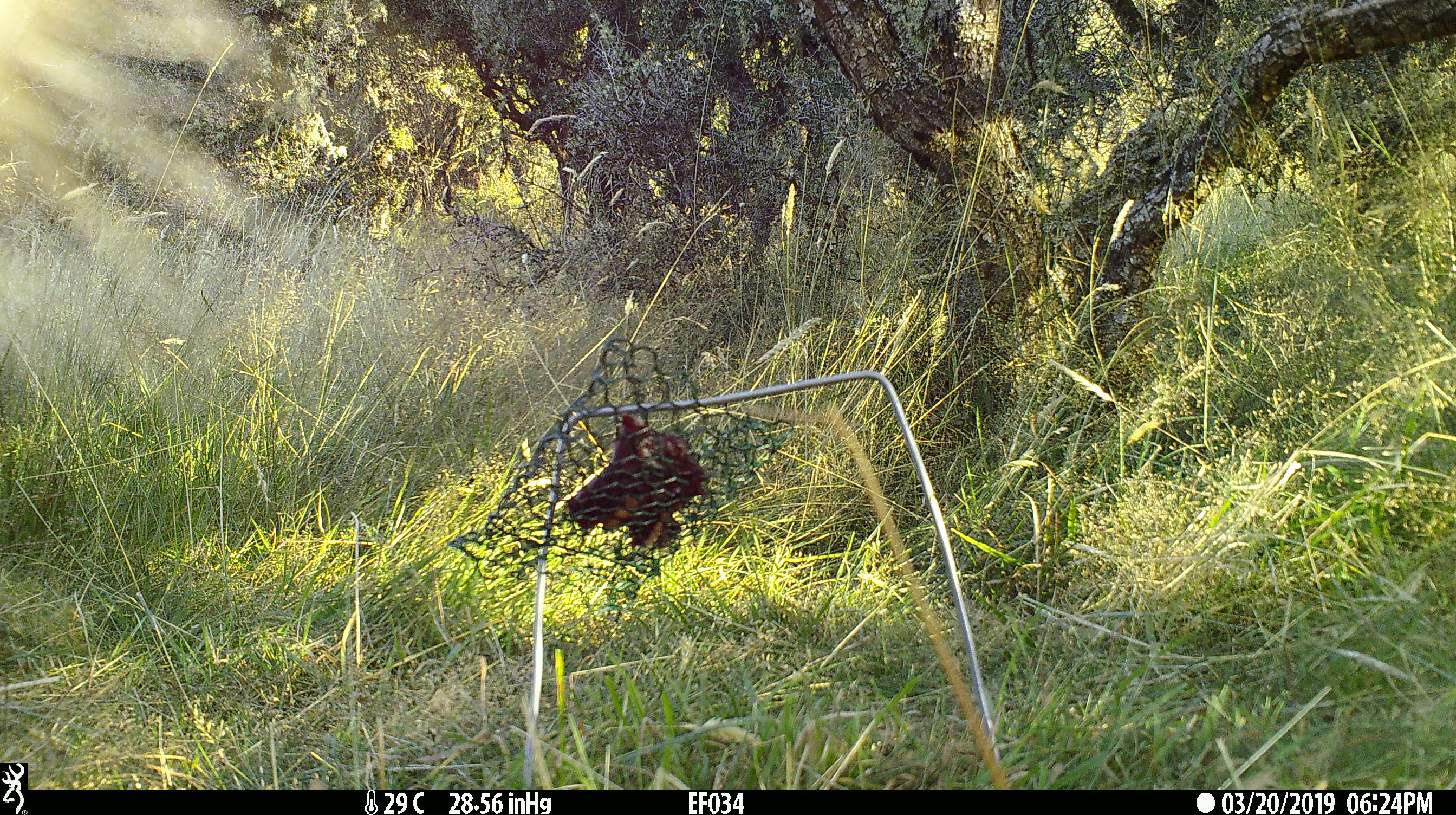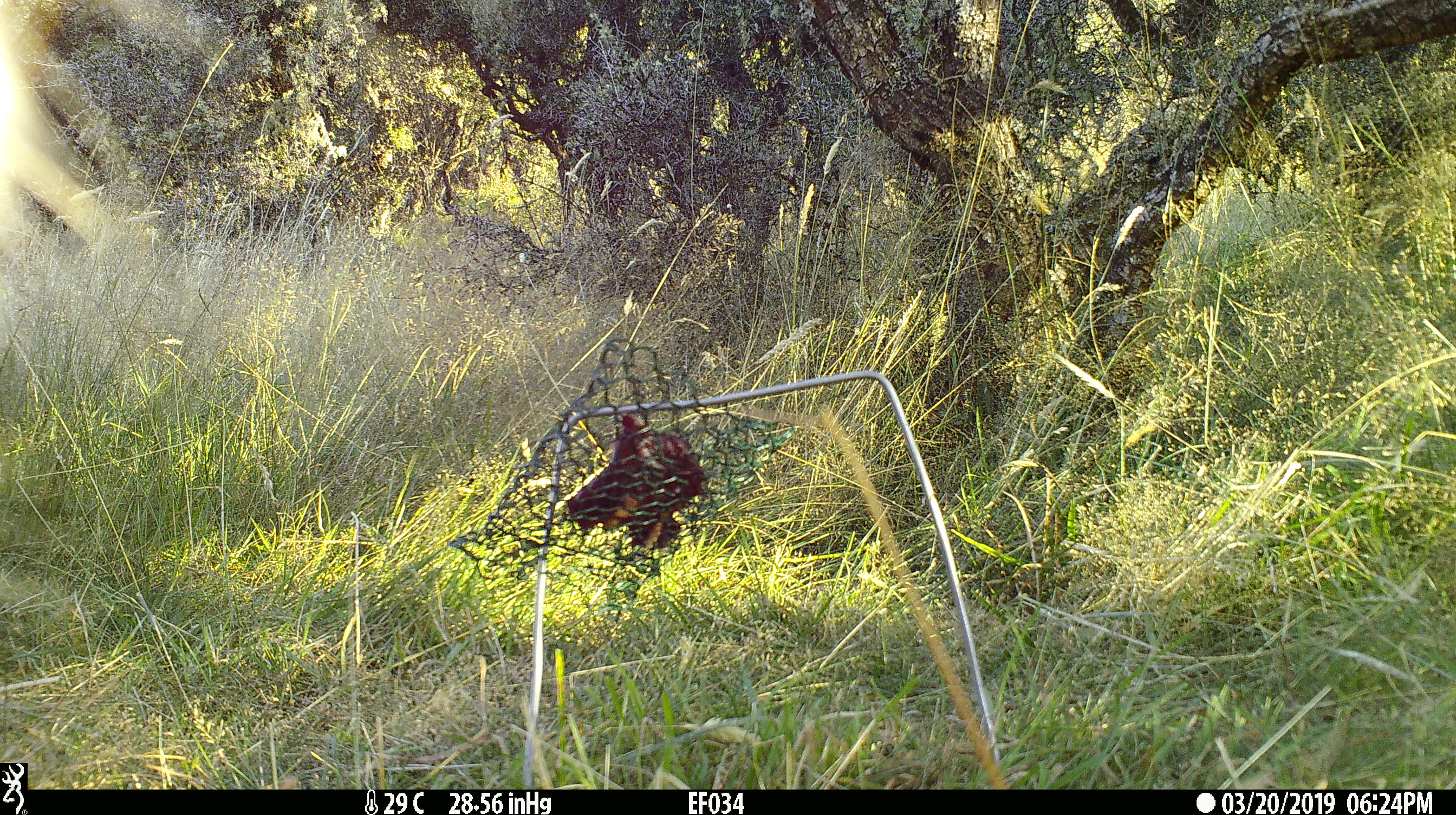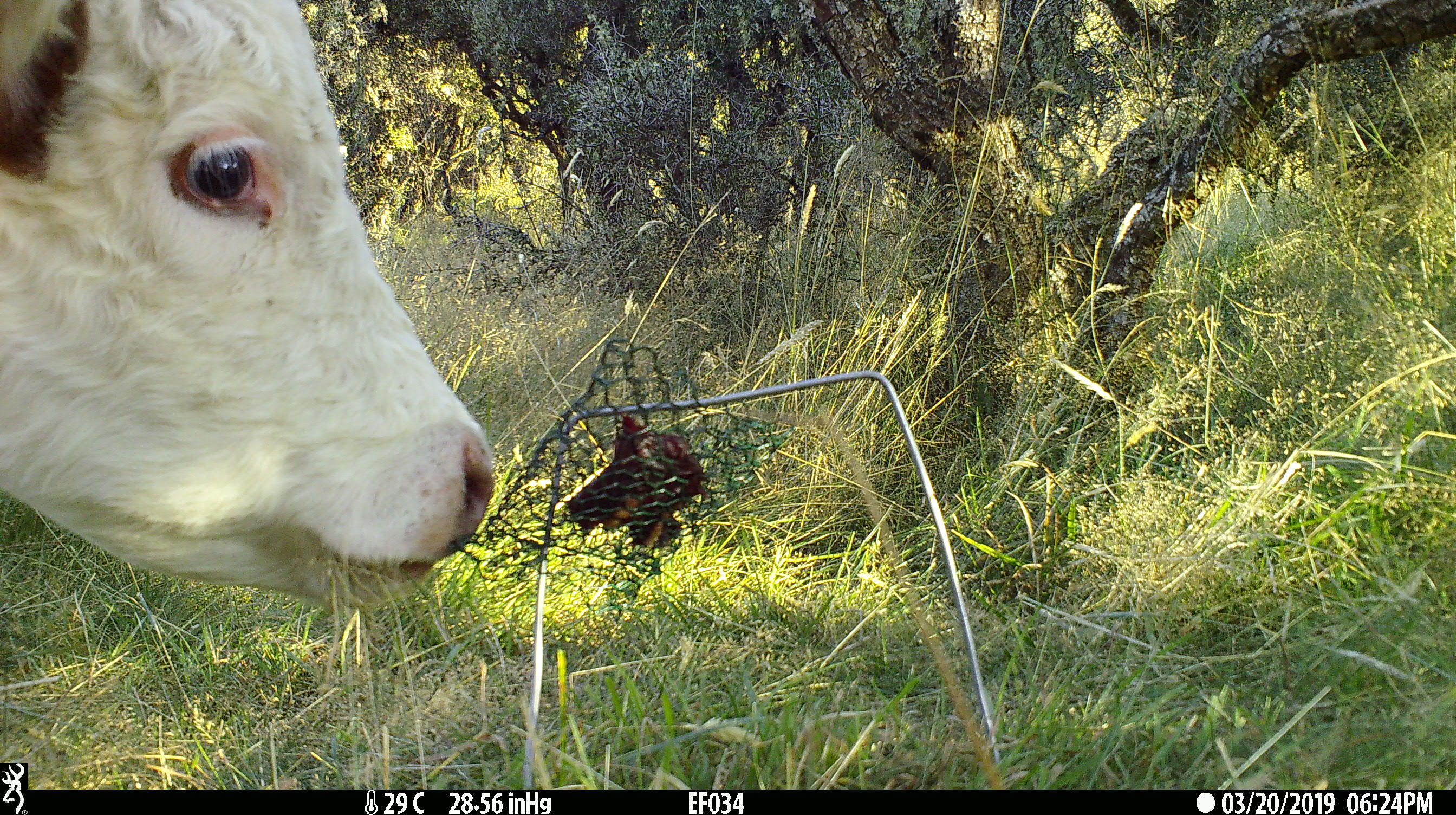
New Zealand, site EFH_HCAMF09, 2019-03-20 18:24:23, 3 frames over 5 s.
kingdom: Animalia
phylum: Chordata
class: Mammalia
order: Artiodactyla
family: Bovidae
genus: Bos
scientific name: Bos taurus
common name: domestic cow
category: cow